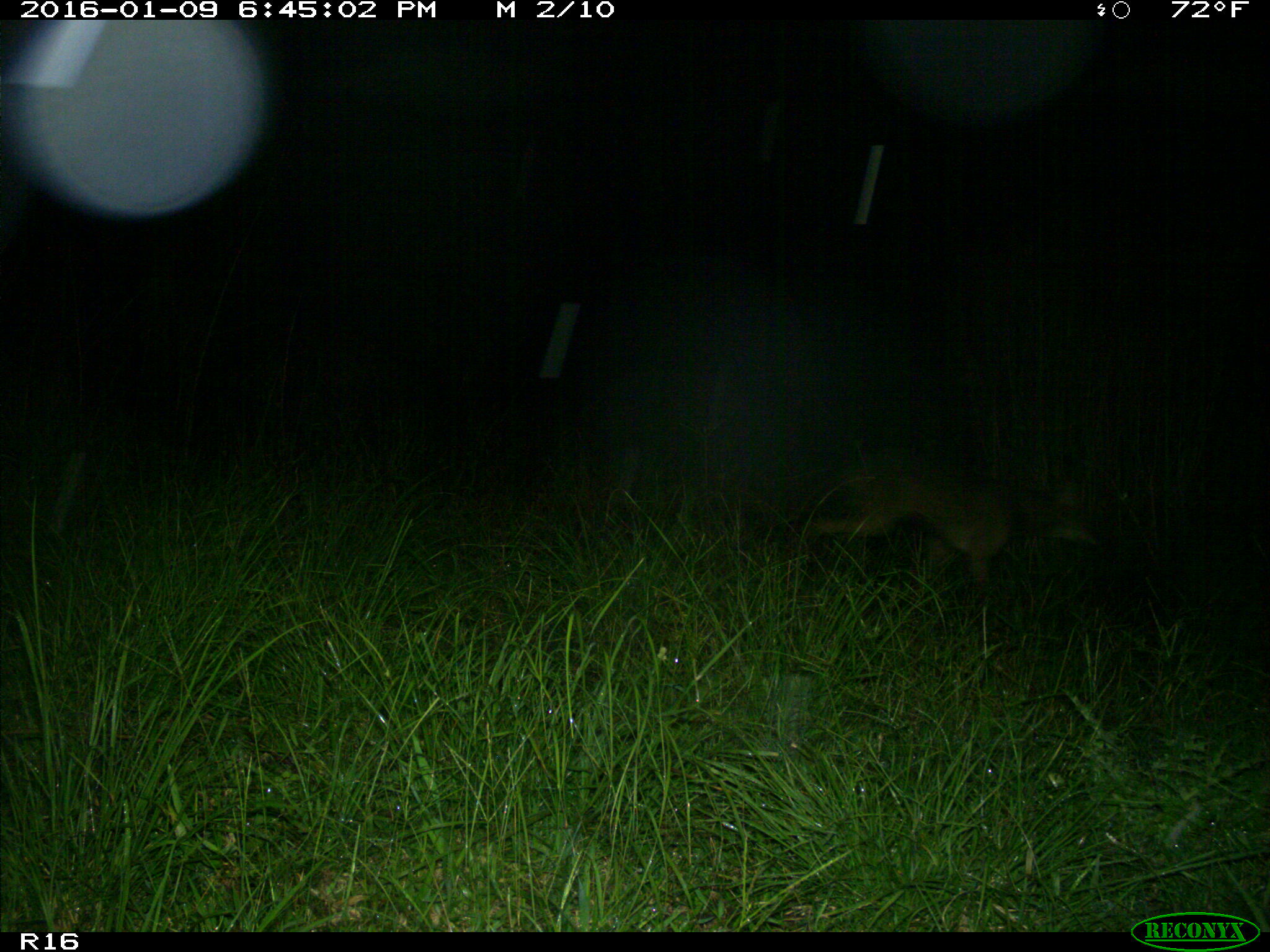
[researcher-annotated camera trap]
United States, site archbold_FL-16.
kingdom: Animalia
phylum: Chordata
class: Mammalia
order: Carnivora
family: Procyonidae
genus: Procyon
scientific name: Procyon lotor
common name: common raccoon